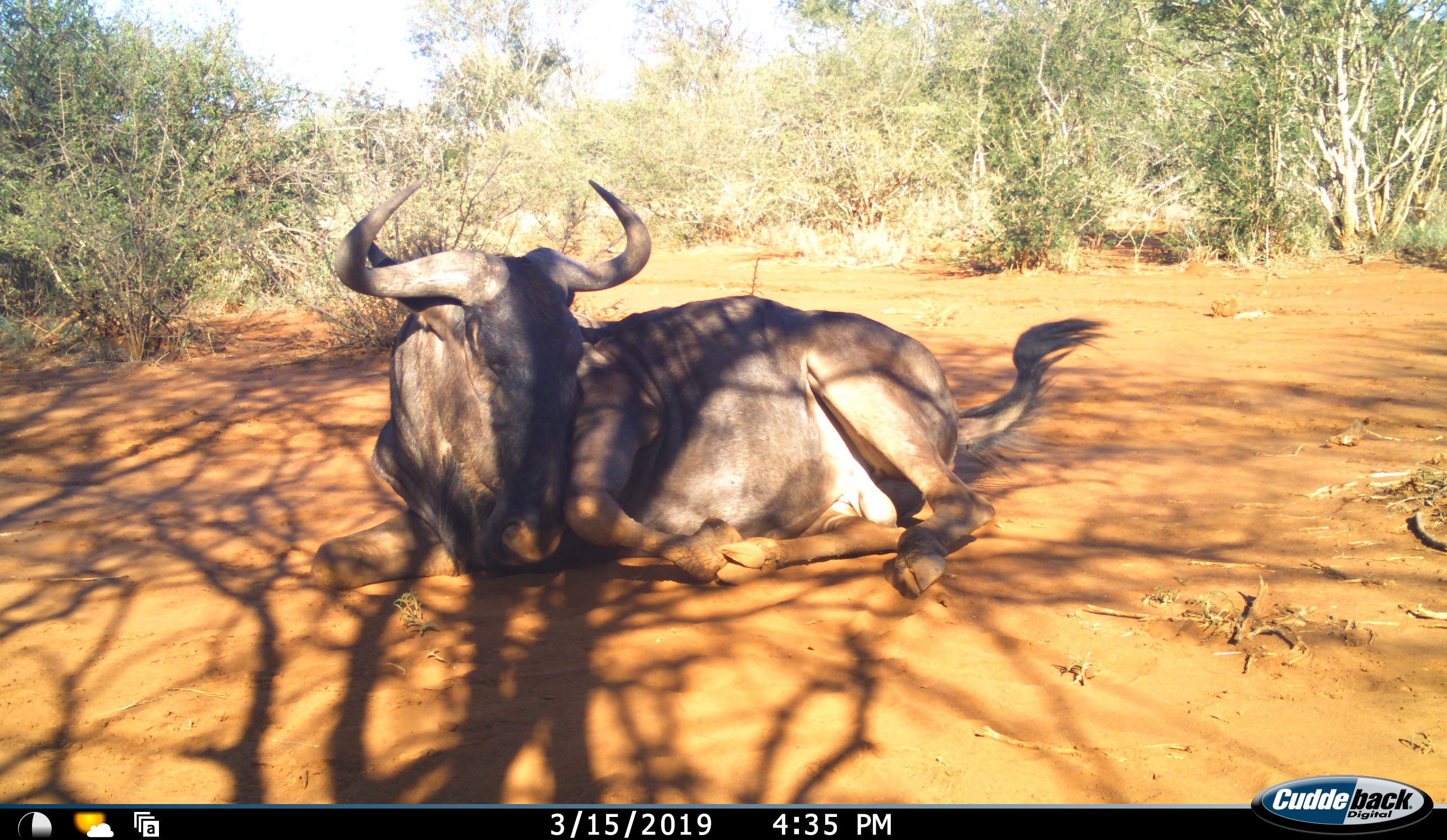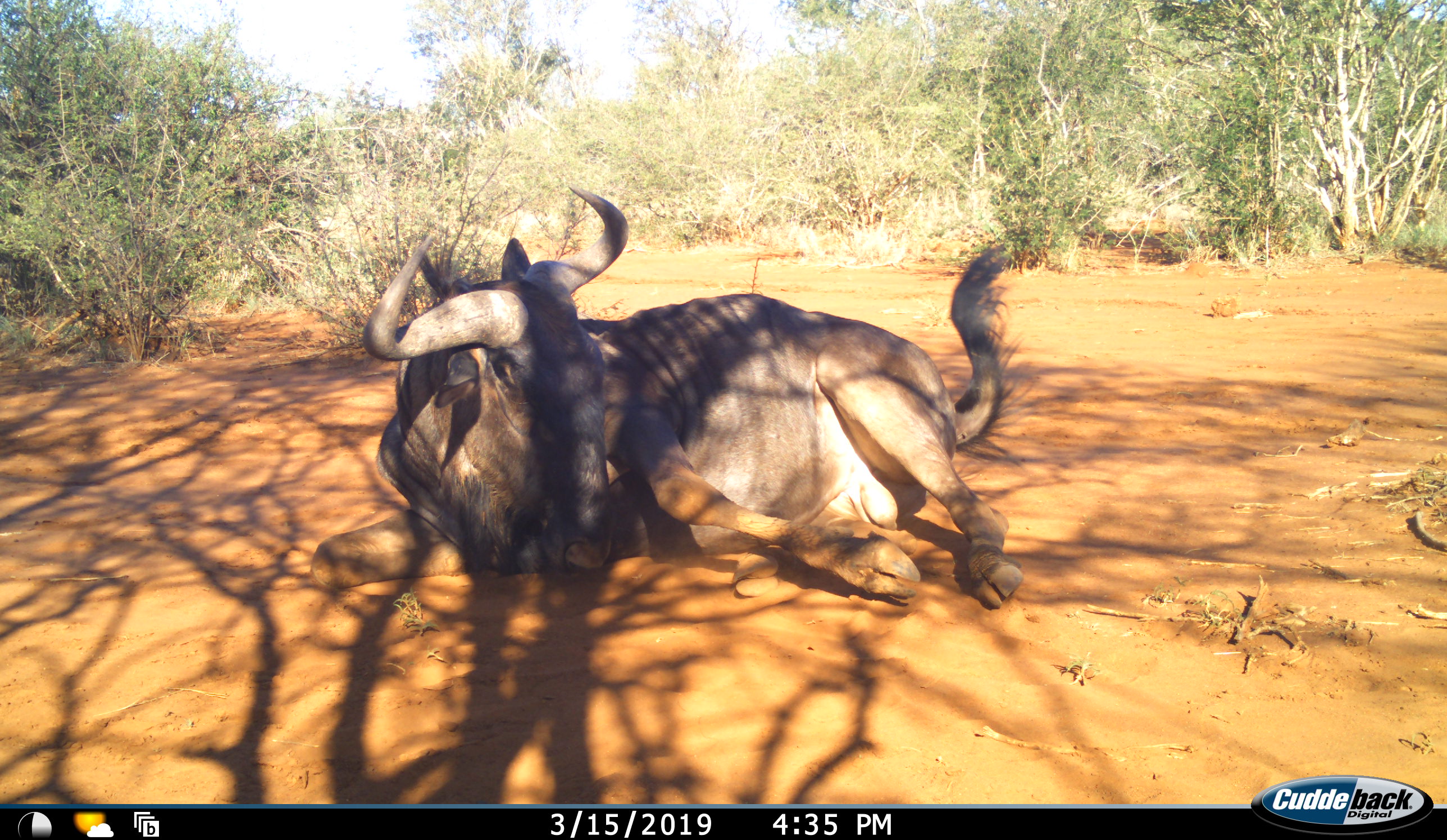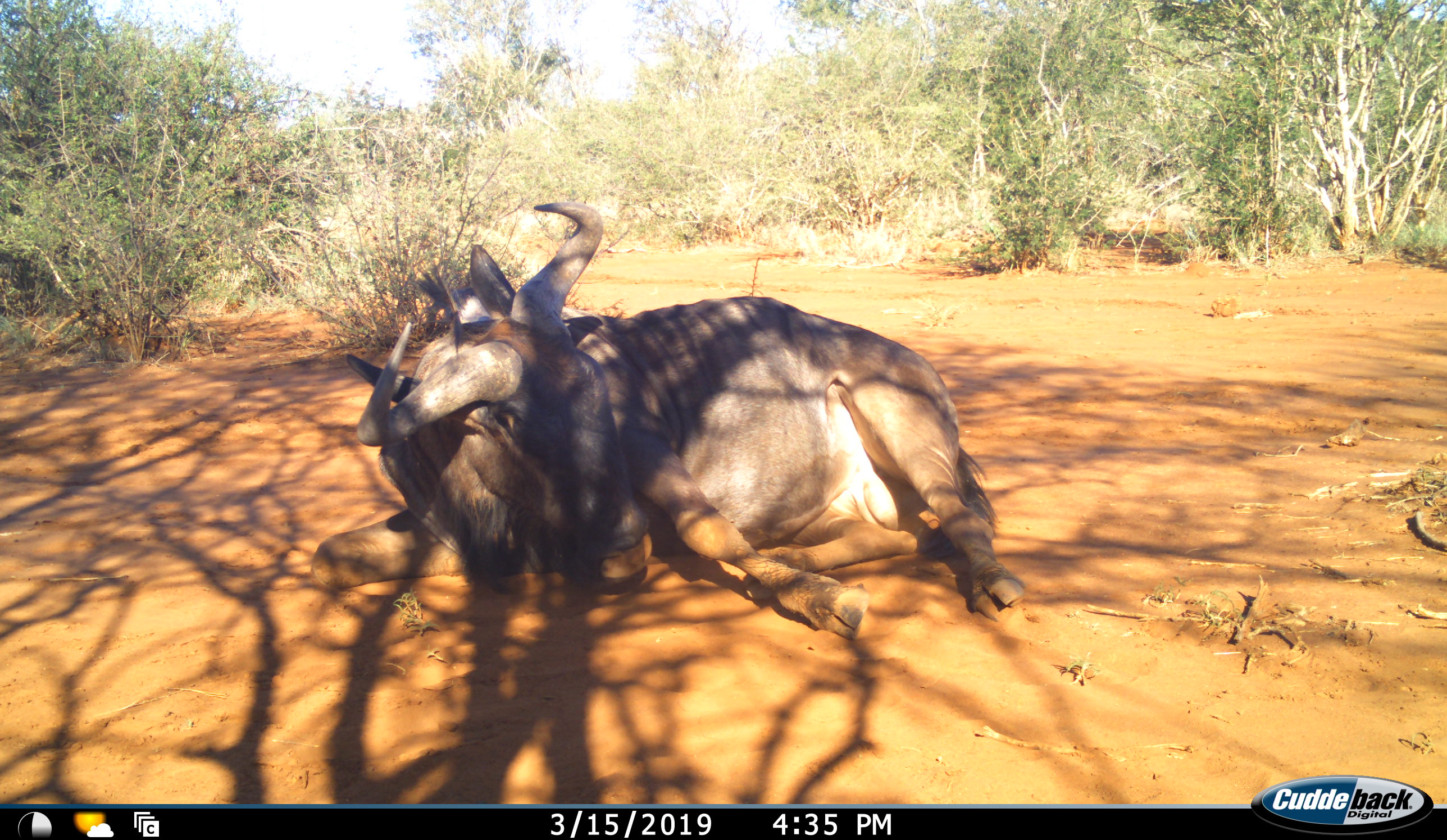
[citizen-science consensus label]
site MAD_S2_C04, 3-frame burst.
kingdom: Animalia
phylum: Chordata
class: Mammalia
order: Artiodactyla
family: Bovidae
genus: Connochaetes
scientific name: Connochaetes taurinus taurinus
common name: blue wildebeest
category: wildebeestblue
Wildebeestblue (blue wildebeest) (Connochaetes taurinus taurinus), count 1. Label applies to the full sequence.